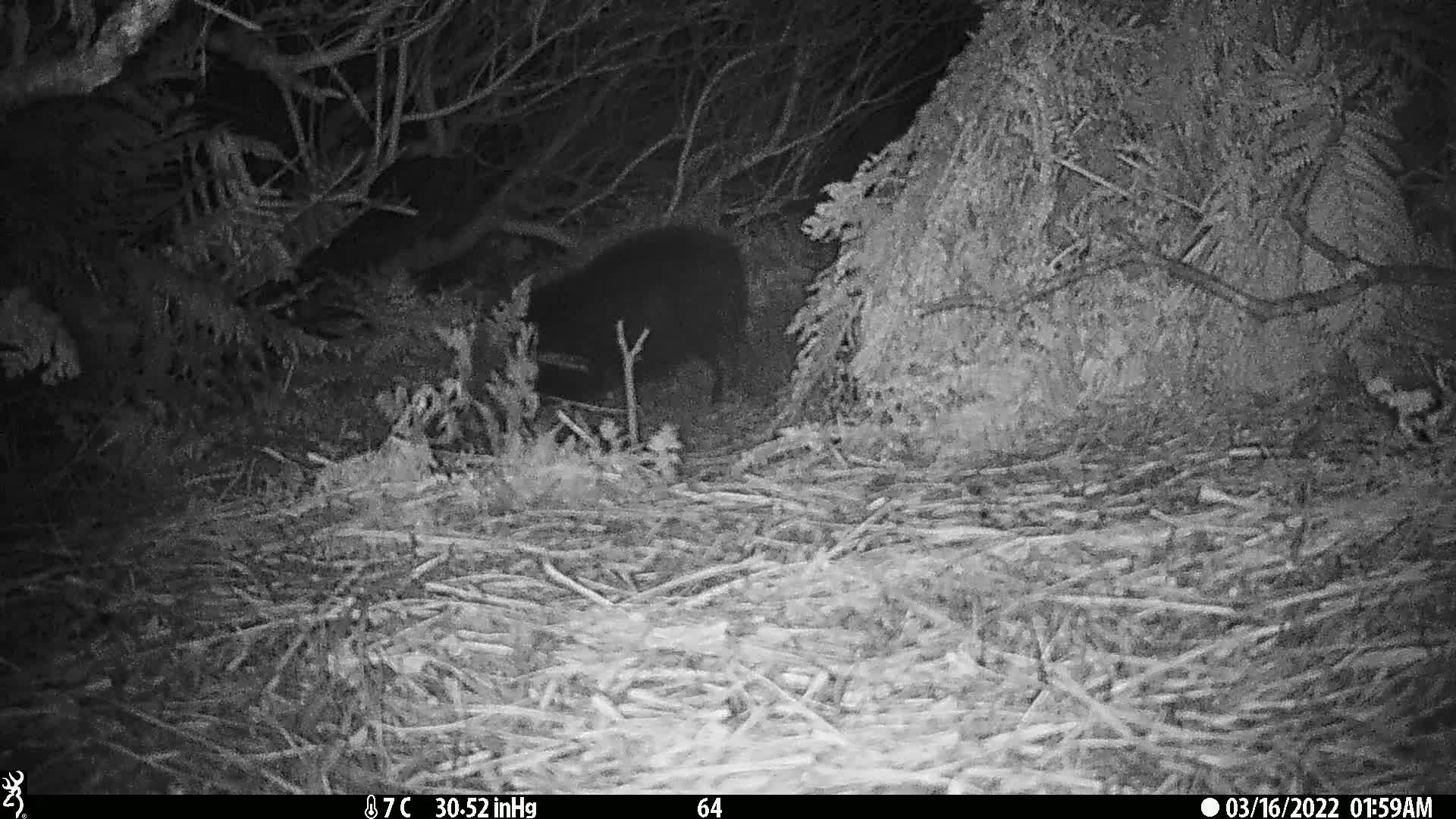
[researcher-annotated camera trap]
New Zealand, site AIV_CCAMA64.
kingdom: Animalia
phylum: Chordata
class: Mammalia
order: Artiodactyla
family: Suidae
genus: Sus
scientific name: Sus scrofa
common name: pig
Pig (Sus scrofa).